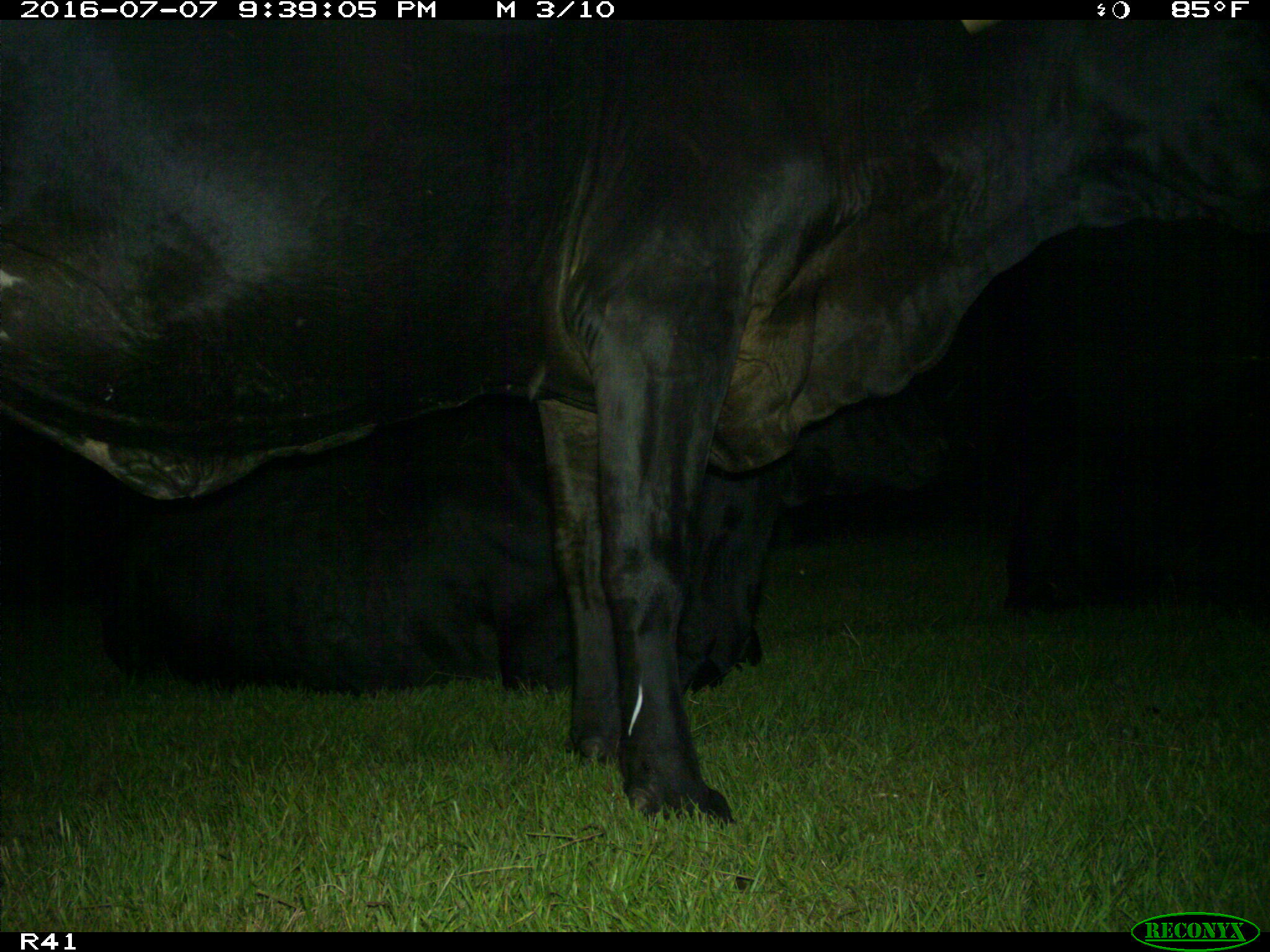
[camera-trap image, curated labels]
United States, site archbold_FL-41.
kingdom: Animalia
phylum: Chordata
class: Mammalia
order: Artiodactyla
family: Bovidae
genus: Bos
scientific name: Bos taurus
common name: domestic cow